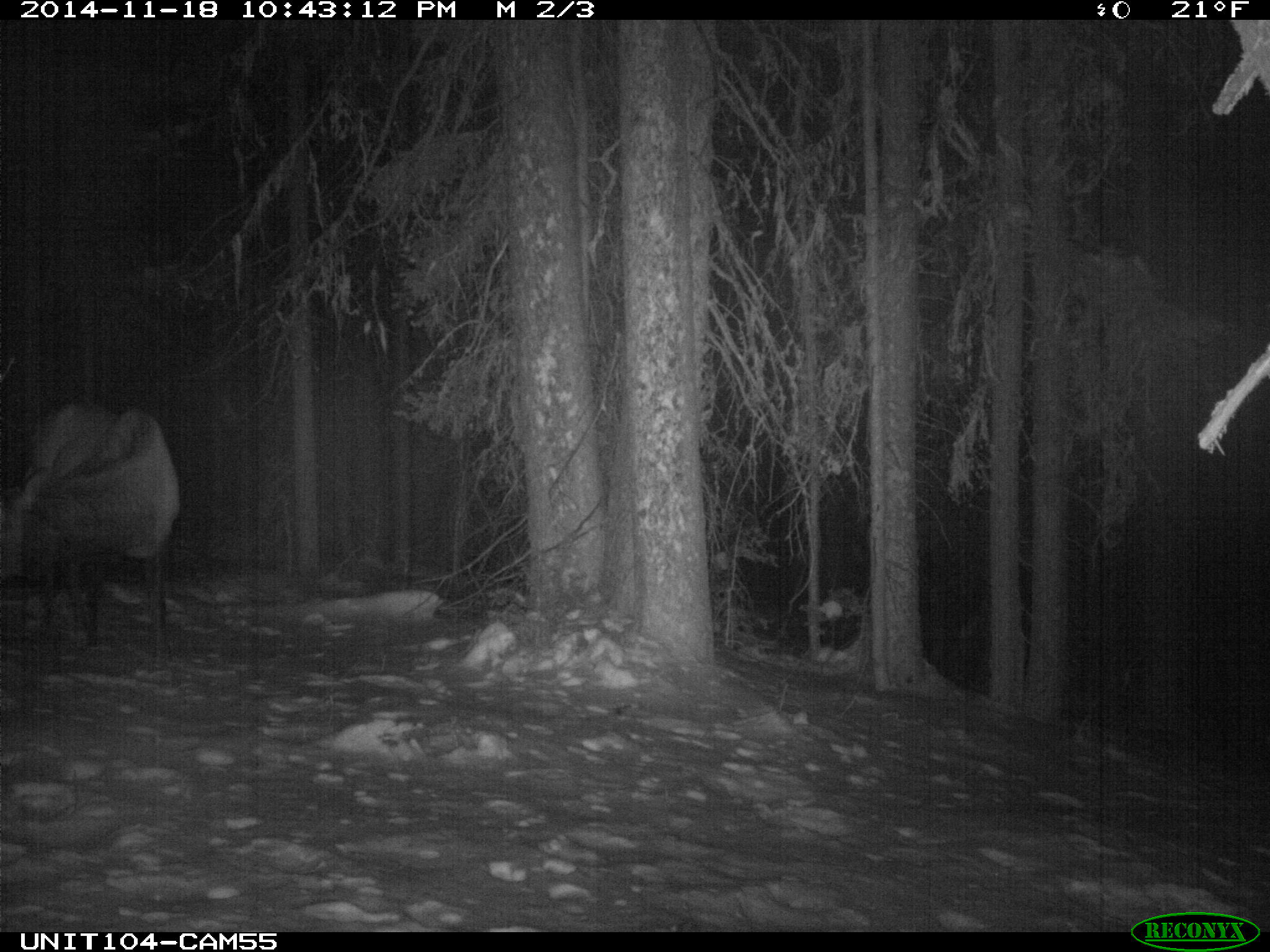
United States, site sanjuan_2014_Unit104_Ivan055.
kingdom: Animalia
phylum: Chordata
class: Mammalia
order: Artiodactyla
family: Cervidae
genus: Cervus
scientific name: Cervus elaphus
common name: red deer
Cervus elaphus (red deer).